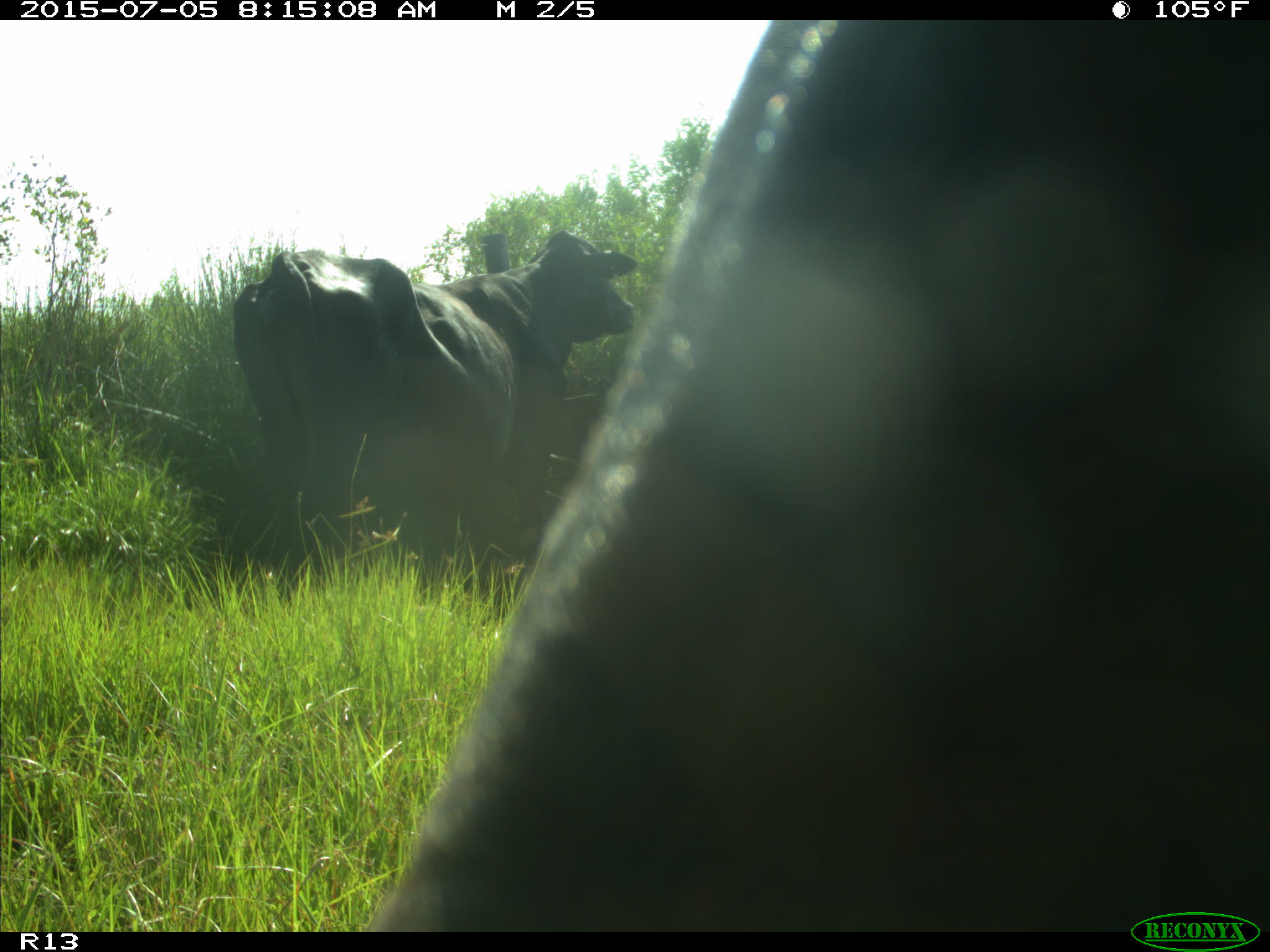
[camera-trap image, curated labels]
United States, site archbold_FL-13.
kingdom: Animalia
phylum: Chordata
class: Mammalia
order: Artiodactyla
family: Bovidae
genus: Bos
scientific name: Bos taurus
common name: domestic cow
Bos taurus (domestic cow).